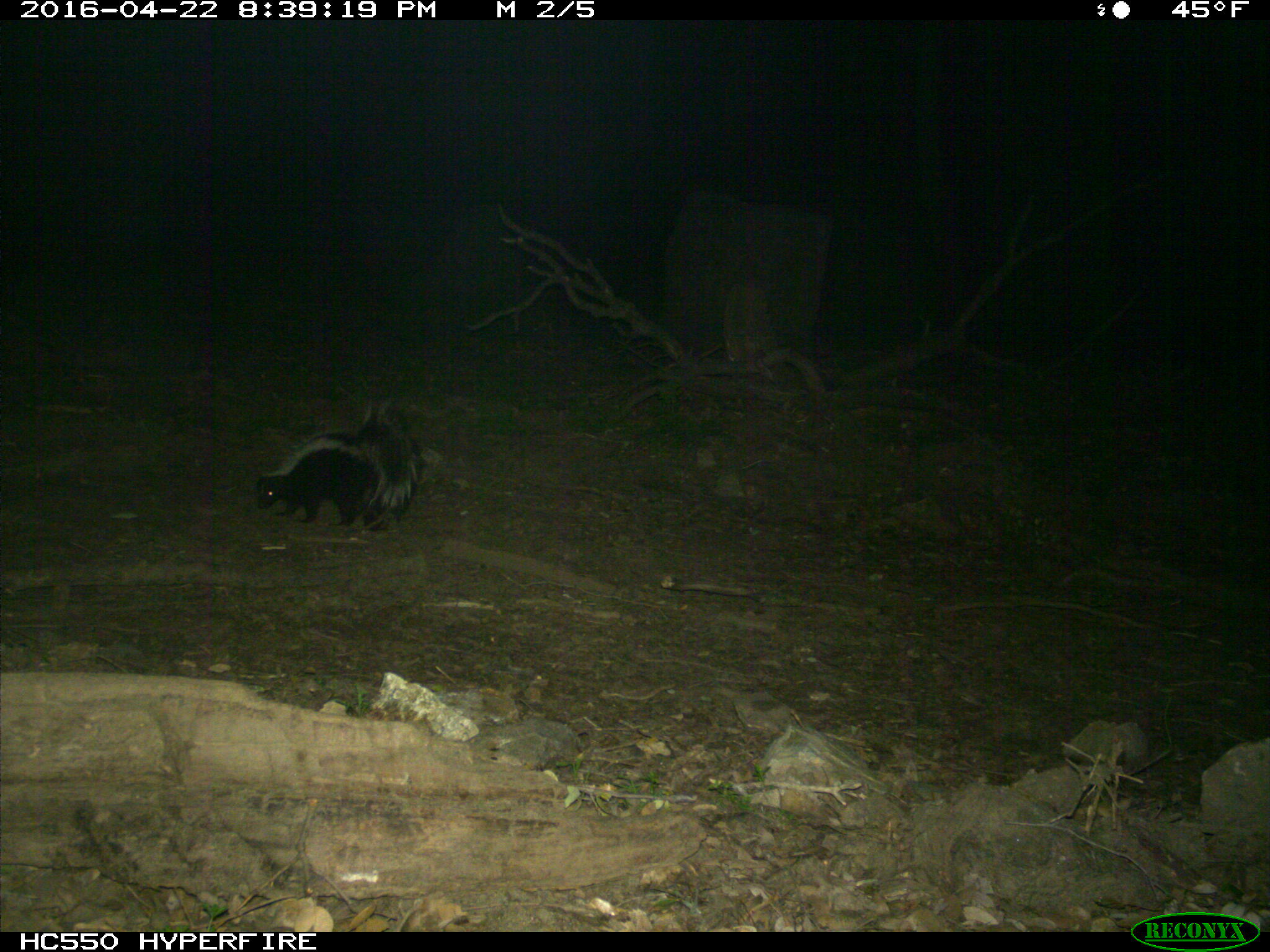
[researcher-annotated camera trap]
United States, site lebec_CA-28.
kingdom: Animalia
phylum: Chordata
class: Mammalia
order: Carnivora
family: Mephitidae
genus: Mephitis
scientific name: Mephitis mephitis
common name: striped skunk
Mephitis mephitis (striped skunk).